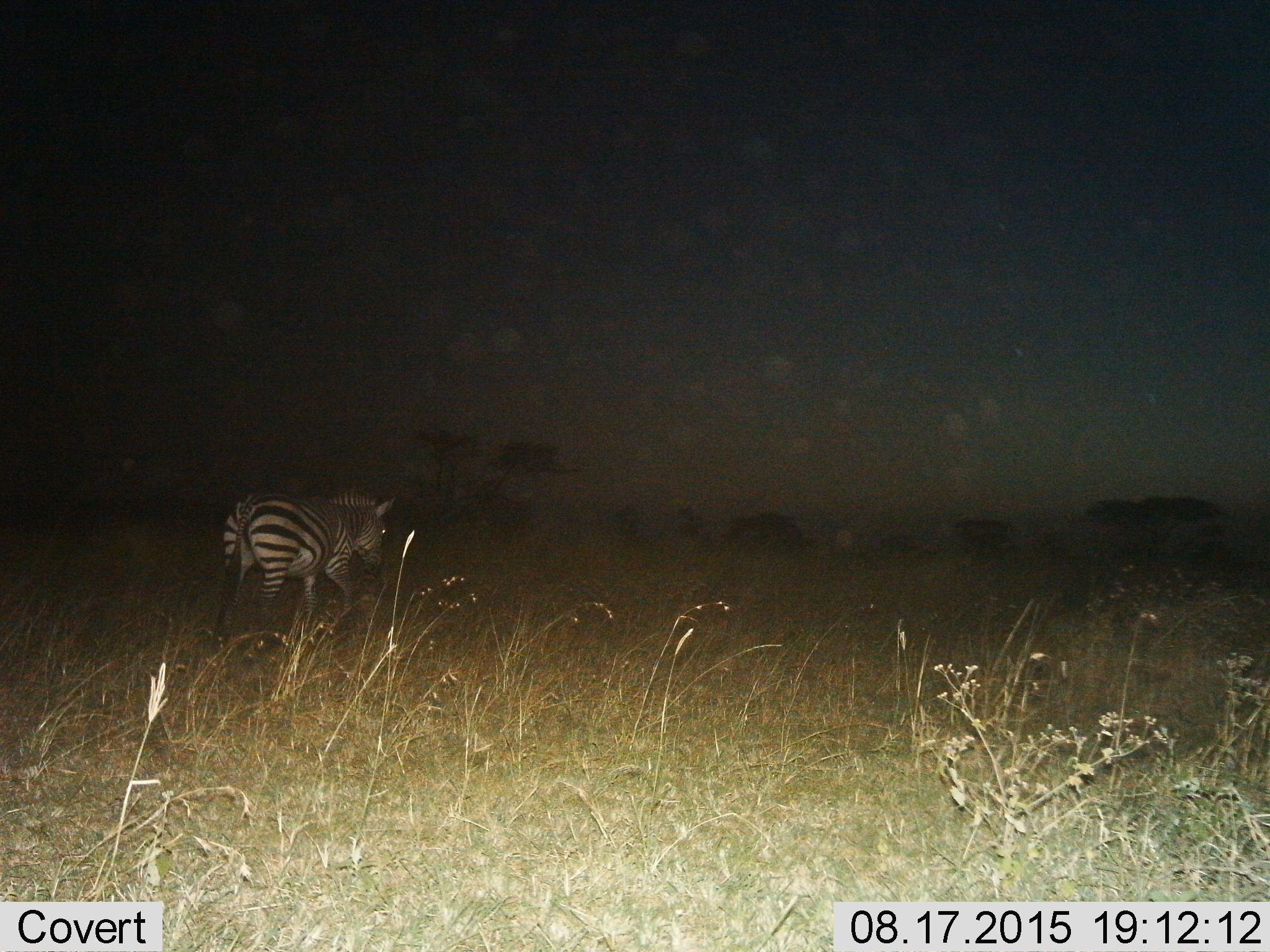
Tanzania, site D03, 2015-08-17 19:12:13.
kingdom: Animalia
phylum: Chordata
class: Mammalia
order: Perissodactyla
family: Equidae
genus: Equus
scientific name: Equus quagga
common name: plains zebra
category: zebra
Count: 1.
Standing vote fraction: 17%.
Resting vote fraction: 6%.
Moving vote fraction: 78%.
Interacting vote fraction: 0%.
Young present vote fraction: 0%.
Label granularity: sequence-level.